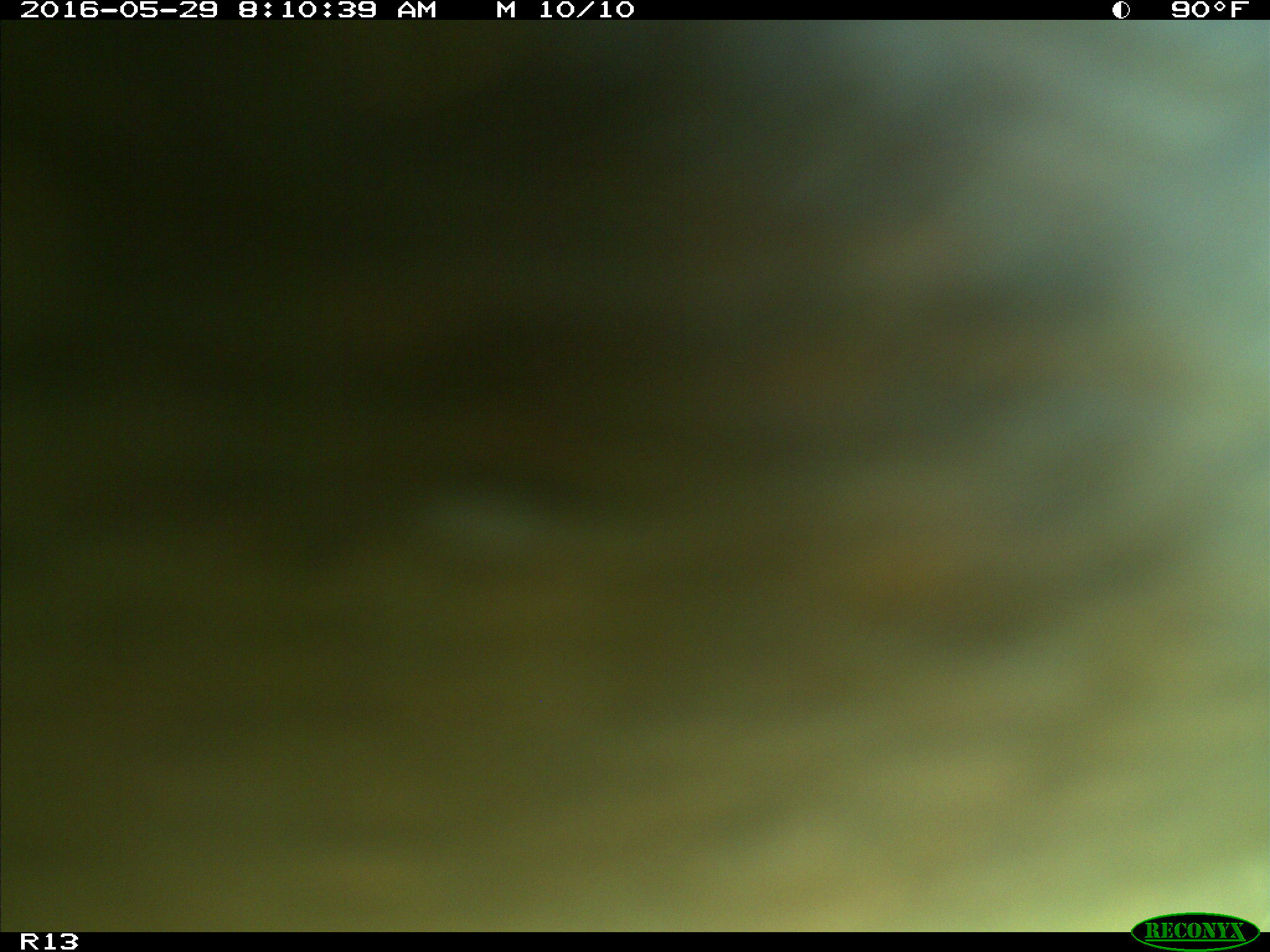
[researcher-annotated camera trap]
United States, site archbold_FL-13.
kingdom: Animalia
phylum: Chordata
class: Mammalia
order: Artiodactyla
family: Bovidae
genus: Bos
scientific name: Bos taurus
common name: domestic cow